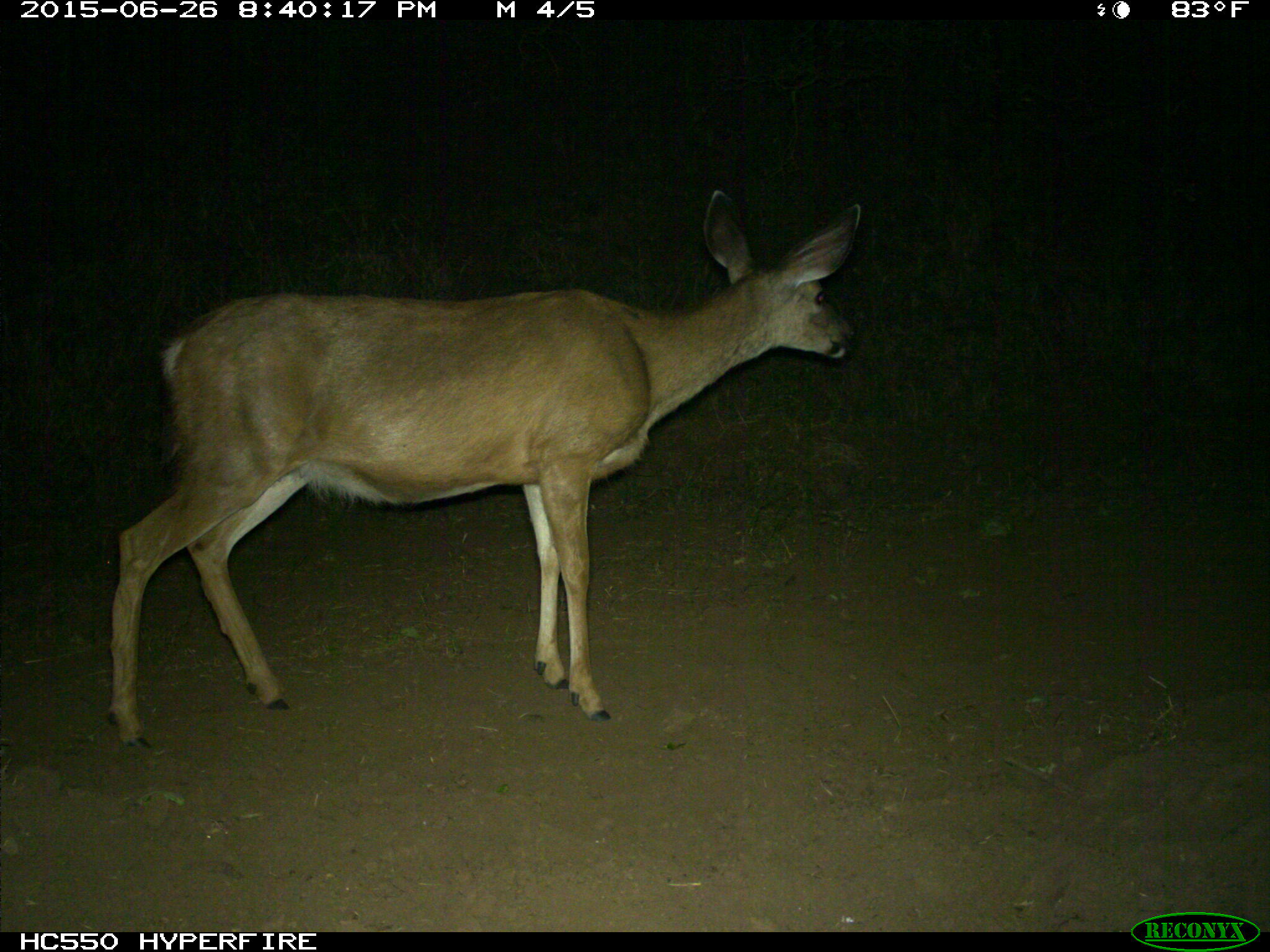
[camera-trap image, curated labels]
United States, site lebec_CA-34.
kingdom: Animalia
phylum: Chordata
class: Mammalia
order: Artiodactyla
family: Cervidae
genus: Odocoileus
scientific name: Odocoileus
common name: deer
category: unidentified deer